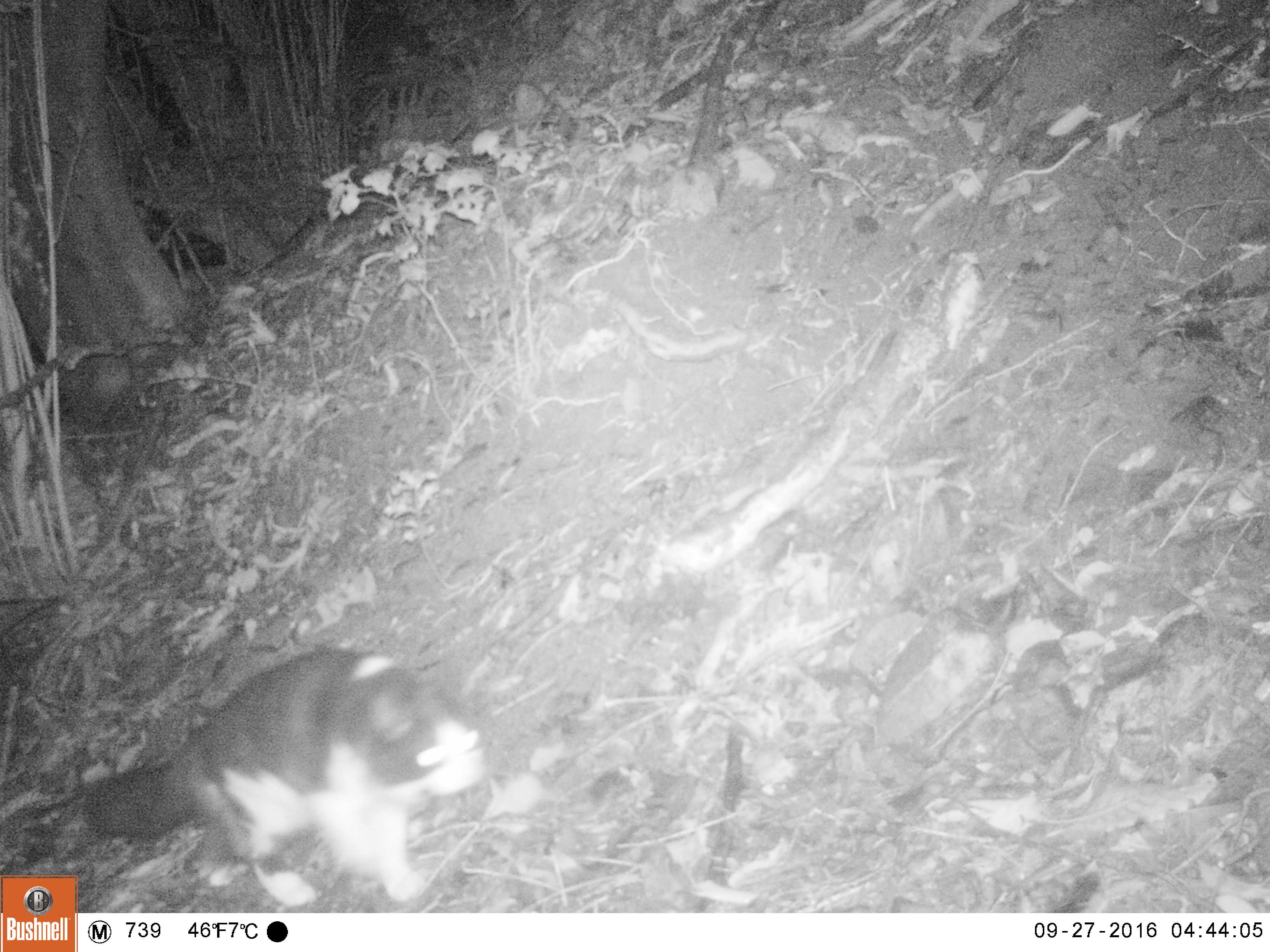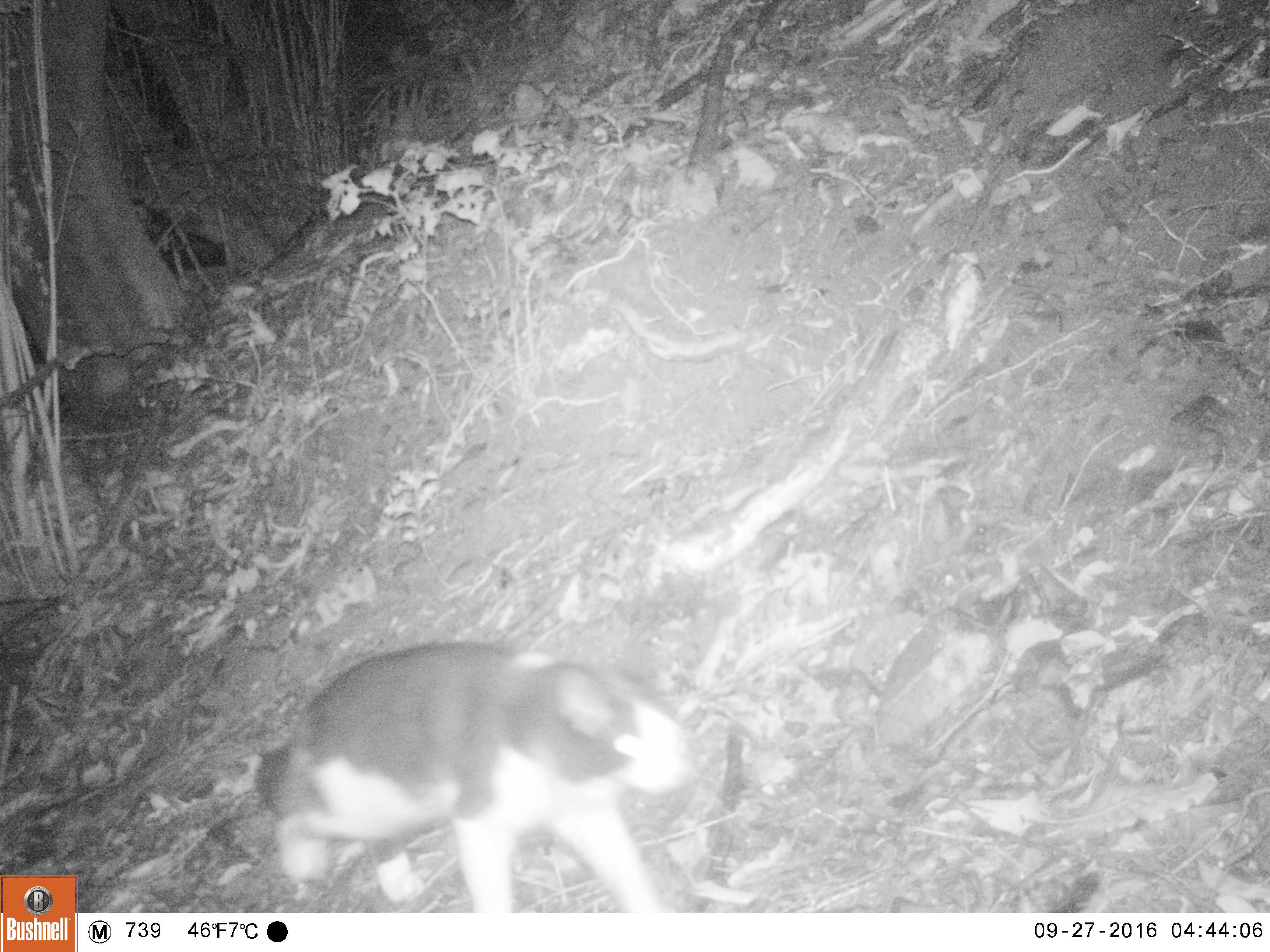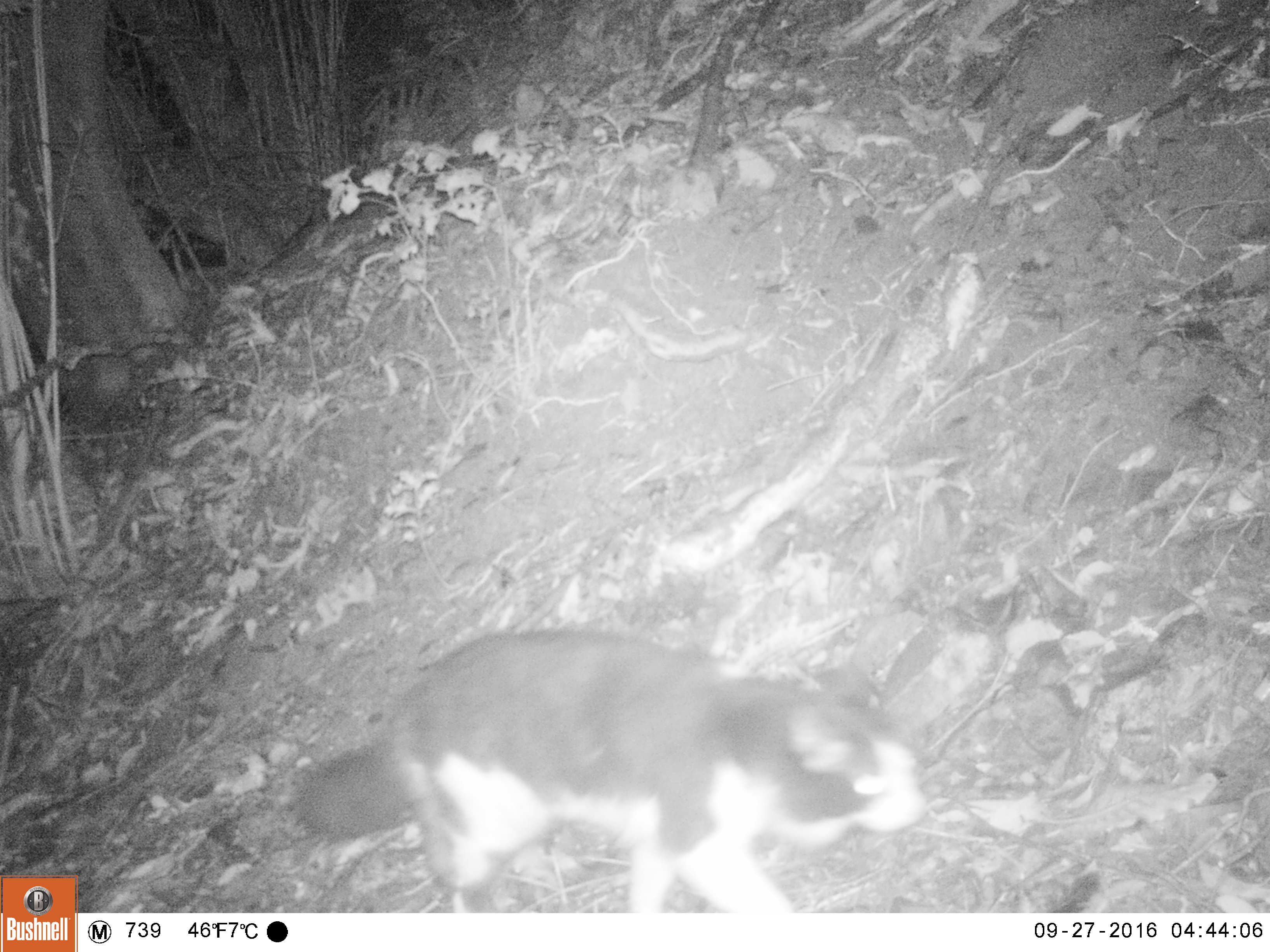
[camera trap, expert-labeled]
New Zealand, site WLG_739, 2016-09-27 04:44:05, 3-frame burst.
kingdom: Animalia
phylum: Chordata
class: Mammalia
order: Carnivora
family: Felidae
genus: Felis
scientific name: Felis catus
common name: domestic cat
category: cat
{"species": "cat (domestic cat) (Felis catus)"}